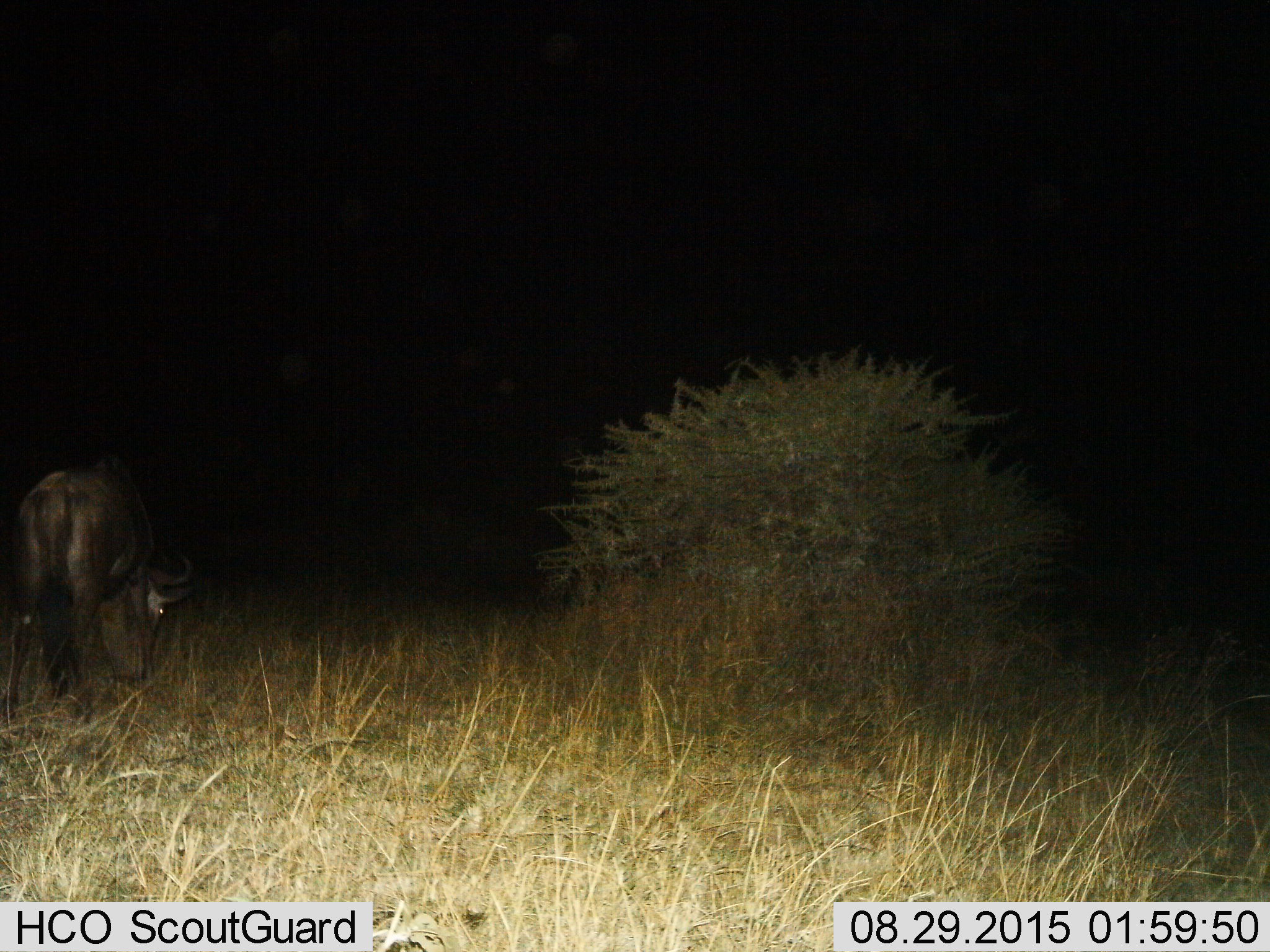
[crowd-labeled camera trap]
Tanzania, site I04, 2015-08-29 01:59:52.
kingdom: Animalia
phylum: Chordata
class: Mammalia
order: Artiodactyla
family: Bovidae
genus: Connochaetes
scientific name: Connochaetes taurinus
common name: blue wildebeest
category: wildebeest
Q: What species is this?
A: Wildebeest (blue wildebeest) (Connochaetes taurinus).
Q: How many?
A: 1.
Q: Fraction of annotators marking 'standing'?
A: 29%.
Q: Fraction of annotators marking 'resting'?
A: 0%.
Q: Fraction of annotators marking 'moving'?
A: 0%.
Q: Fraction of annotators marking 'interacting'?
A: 0%.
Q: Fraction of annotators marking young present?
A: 0%.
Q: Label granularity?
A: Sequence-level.